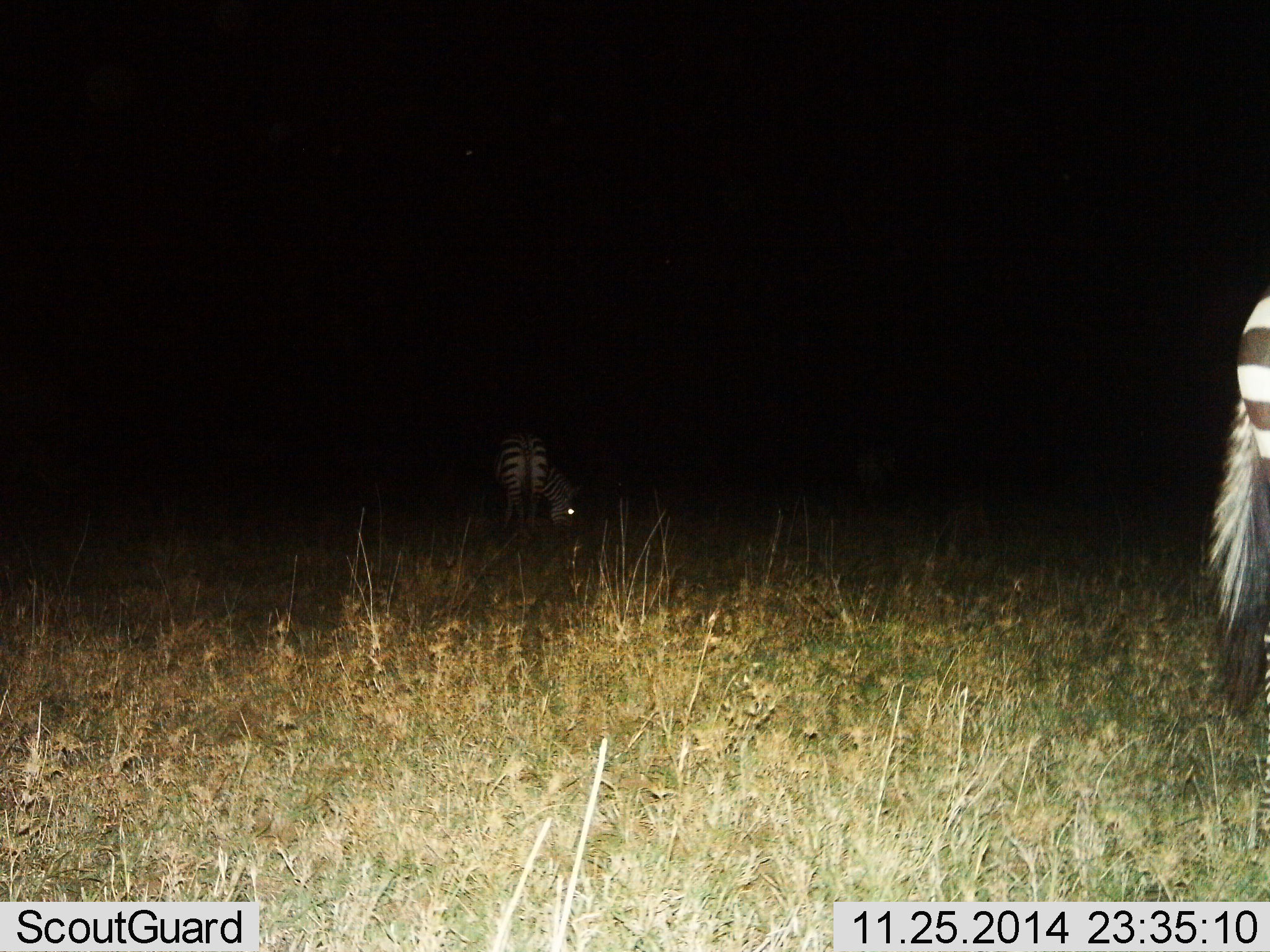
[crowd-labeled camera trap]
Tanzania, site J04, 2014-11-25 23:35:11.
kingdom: Animalia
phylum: Chordata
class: Mammalia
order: Perissodactyla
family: Equidae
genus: Equus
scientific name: Equus quagga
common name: plains zebra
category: zebra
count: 2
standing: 60%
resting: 0%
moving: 10%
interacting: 0%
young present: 0%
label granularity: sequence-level